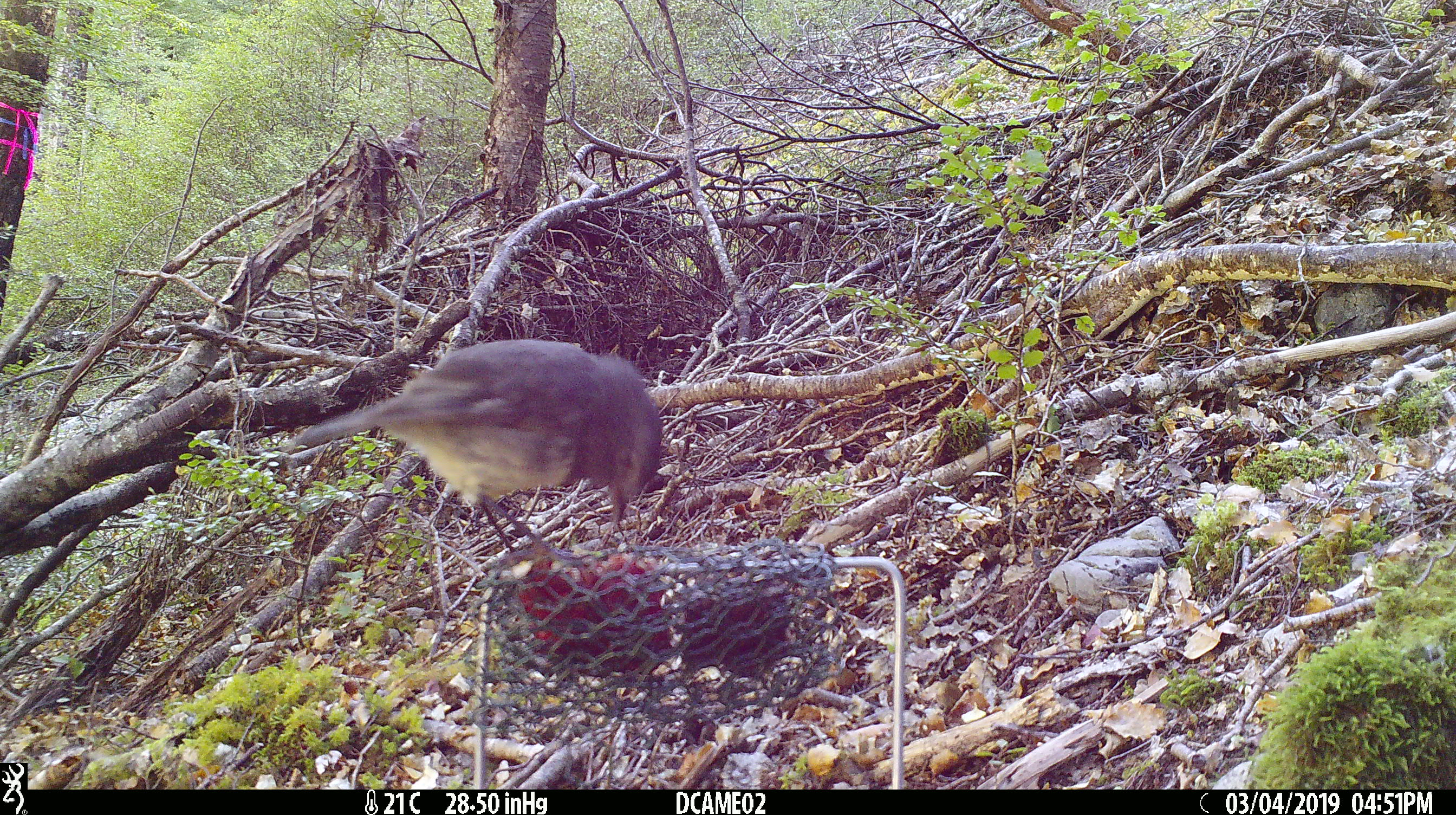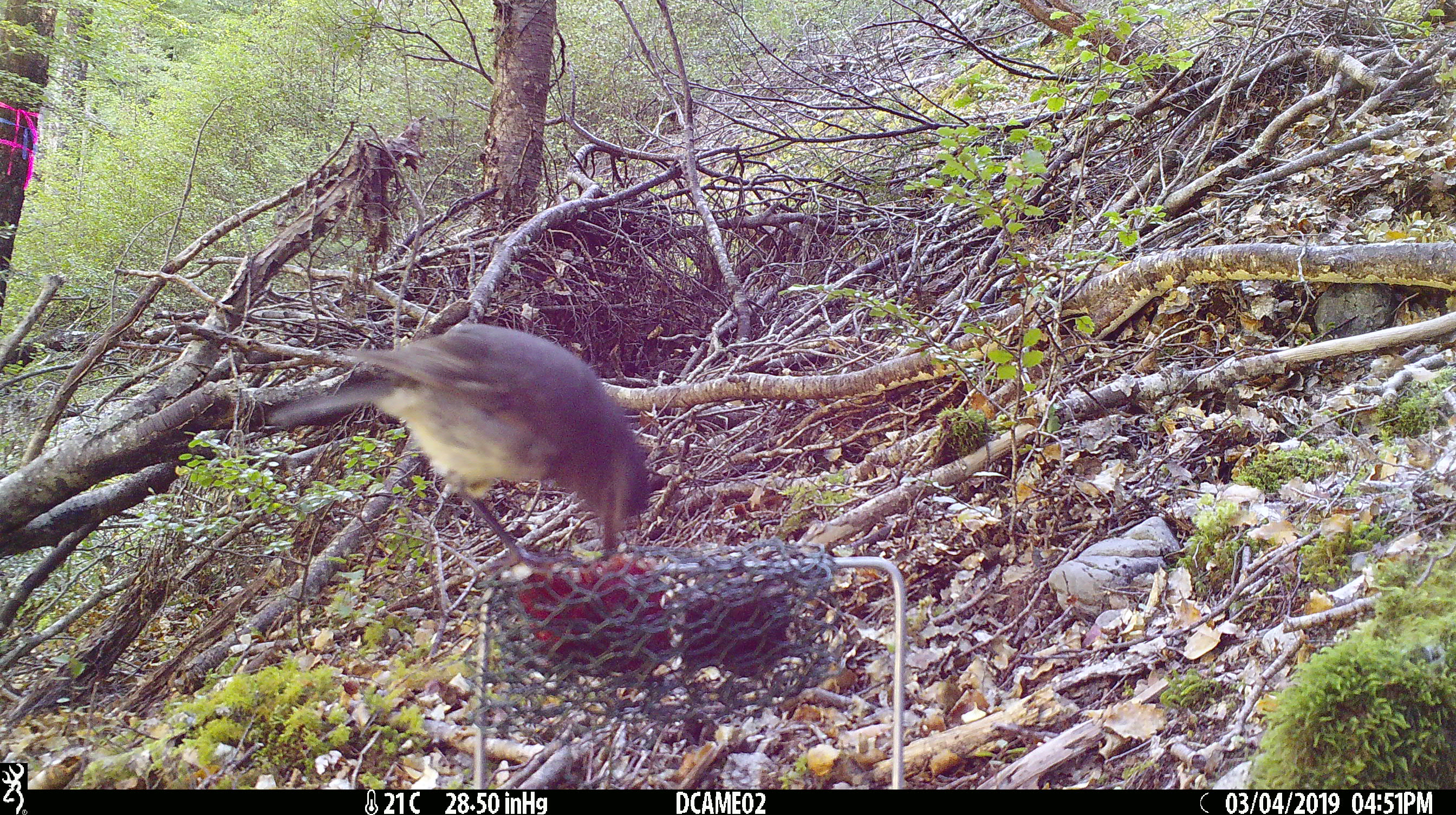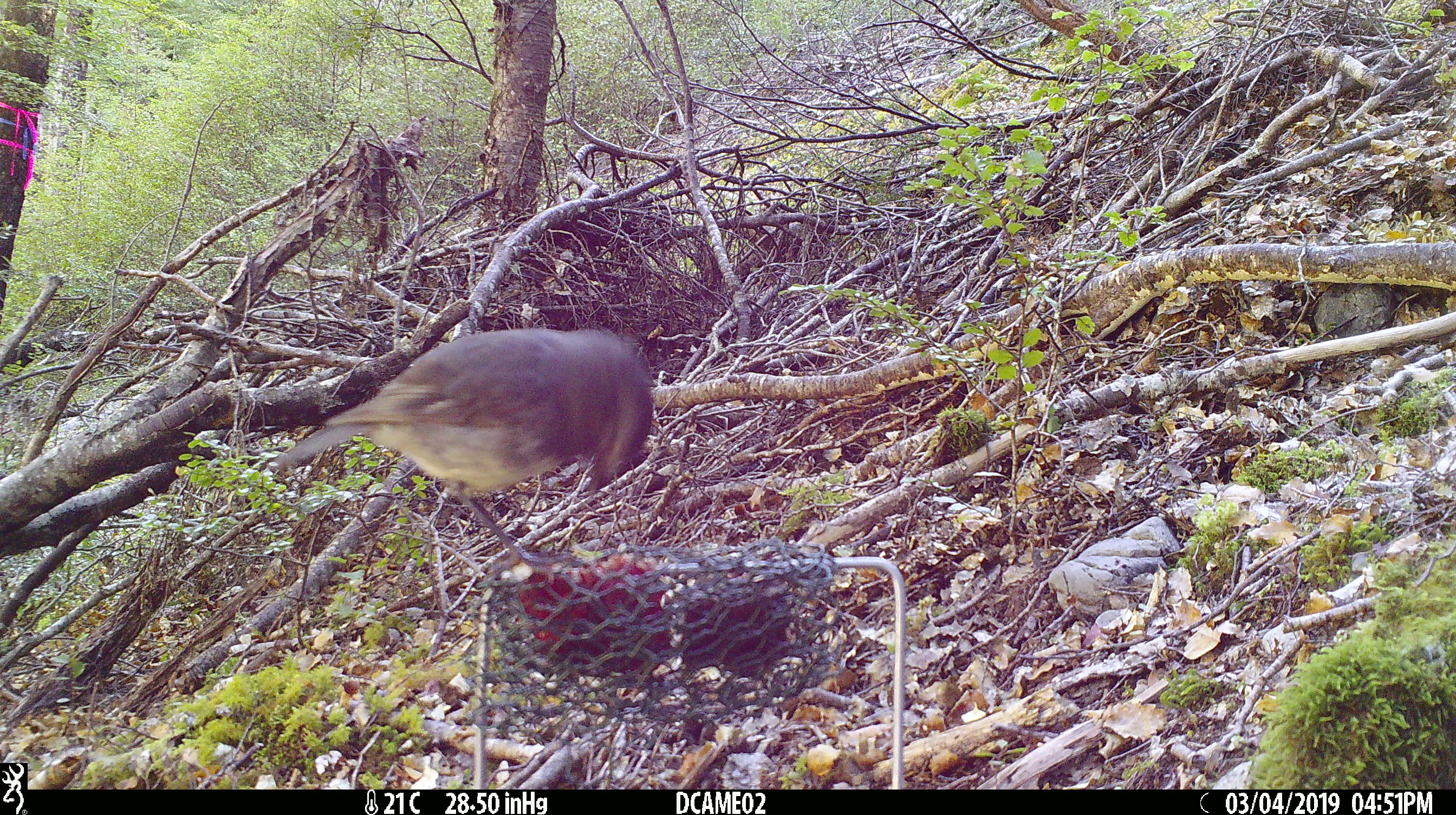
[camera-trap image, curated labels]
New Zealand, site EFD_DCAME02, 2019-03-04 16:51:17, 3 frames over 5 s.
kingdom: Animalia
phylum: Chordata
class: Aves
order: Passeriformes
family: Petroicidae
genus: Petroica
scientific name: Petroica australis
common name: new zealand robin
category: robin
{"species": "robin (new zealand robin) (Petroica australis)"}